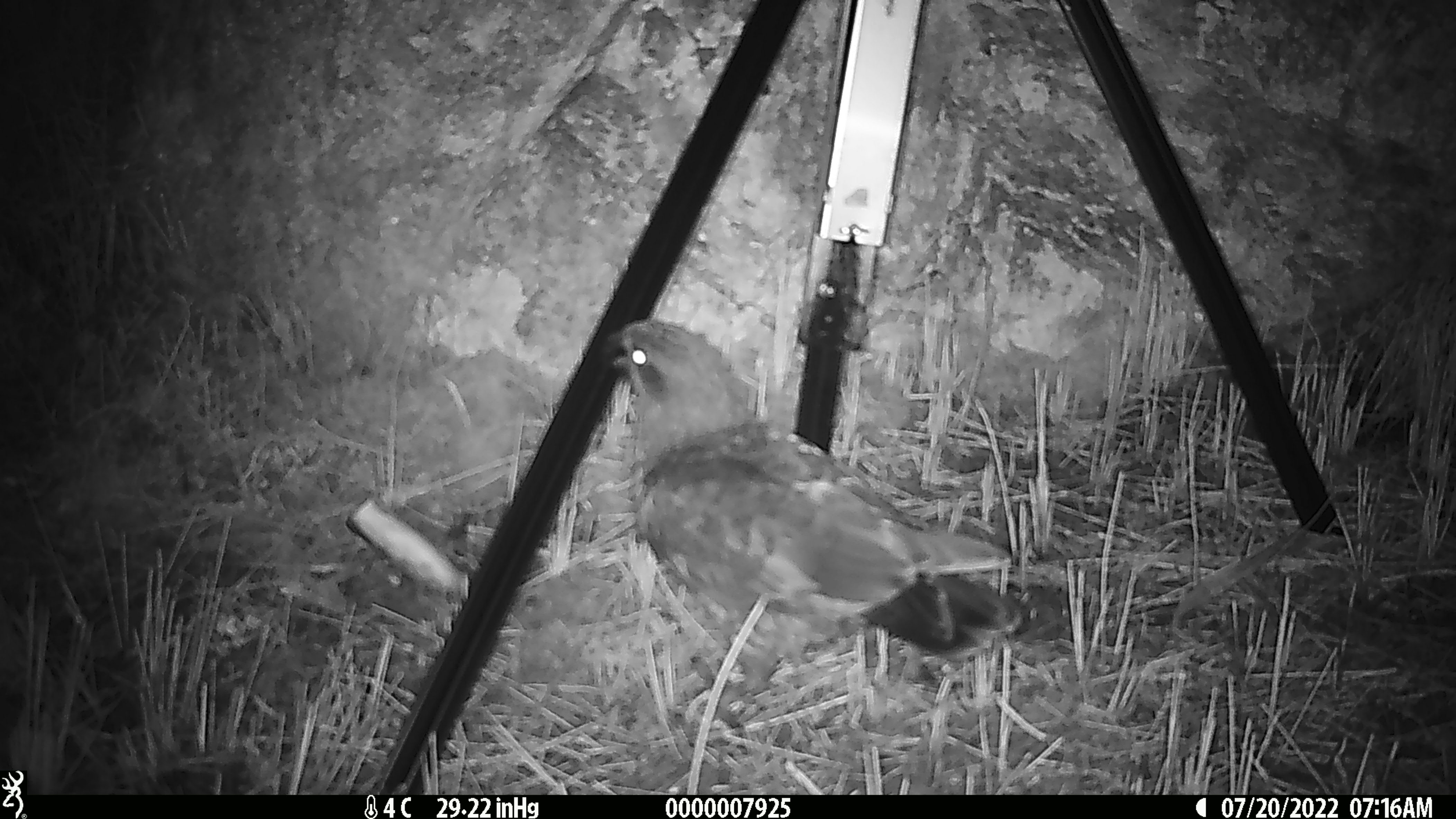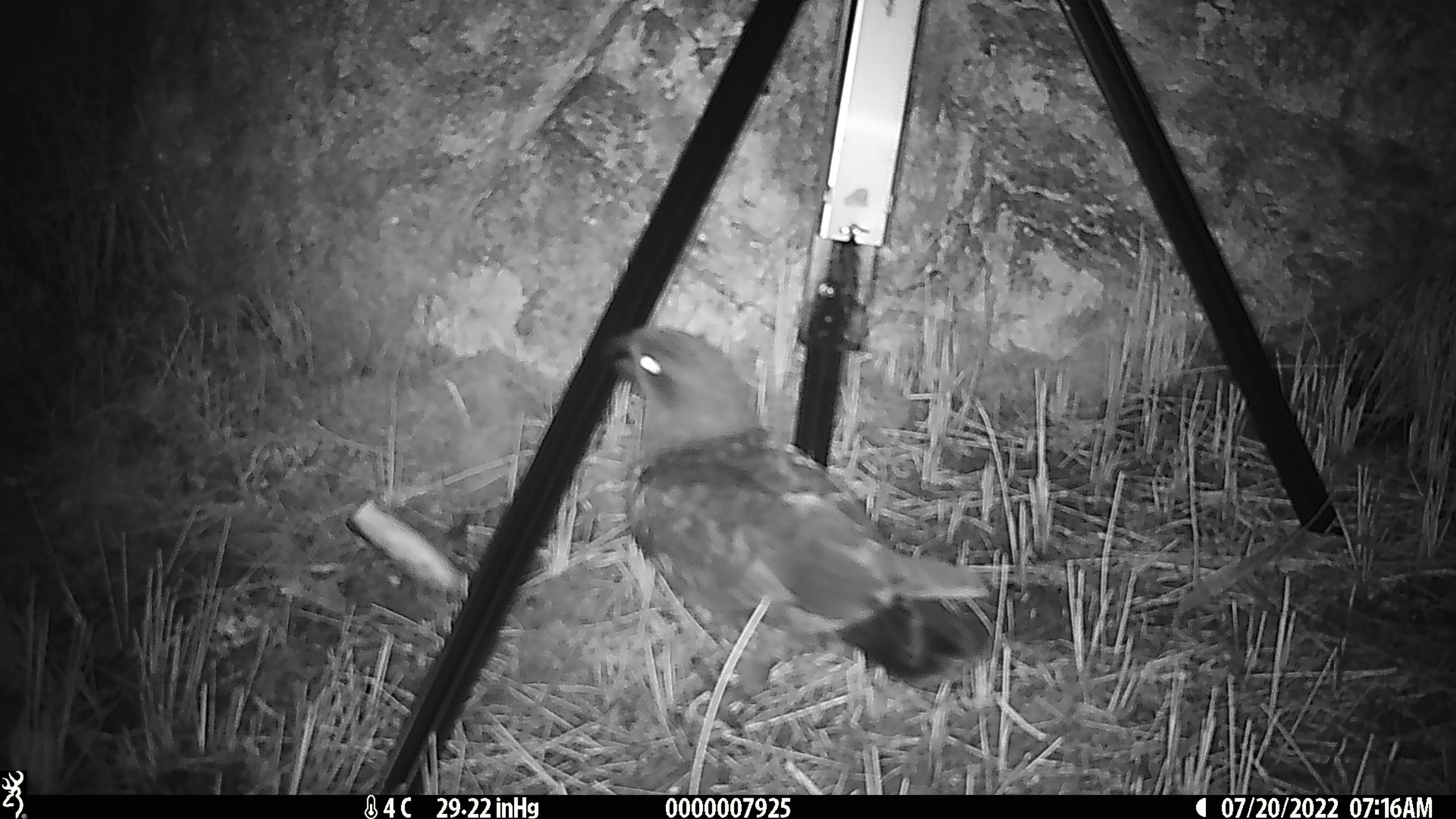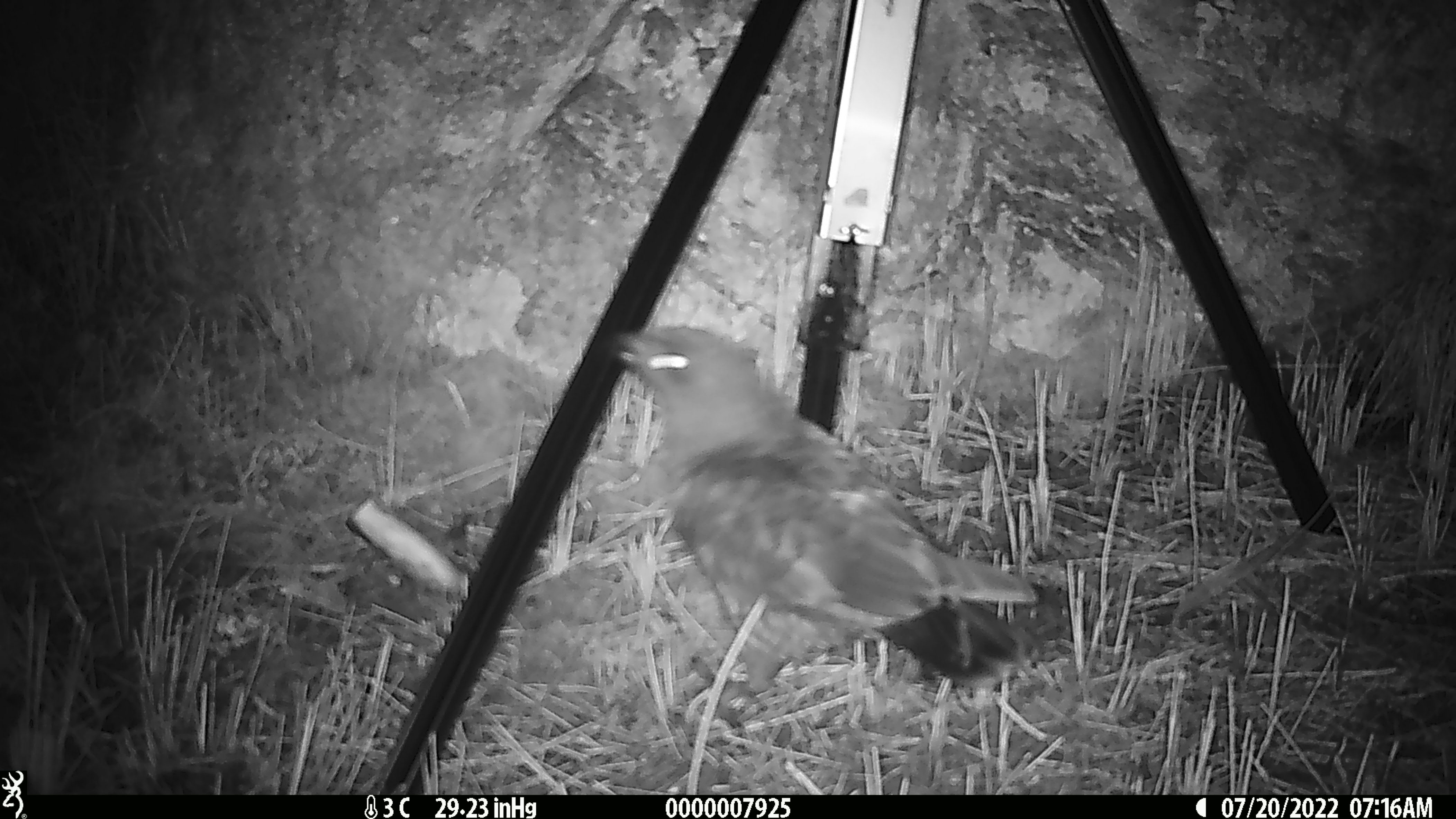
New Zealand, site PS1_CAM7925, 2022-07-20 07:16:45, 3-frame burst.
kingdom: Animalia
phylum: Chordata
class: Aves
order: Psittaciformes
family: Strigopidae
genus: Nestor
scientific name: Nestor notabilis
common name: kea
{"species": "kea (Nestor notabilis)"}